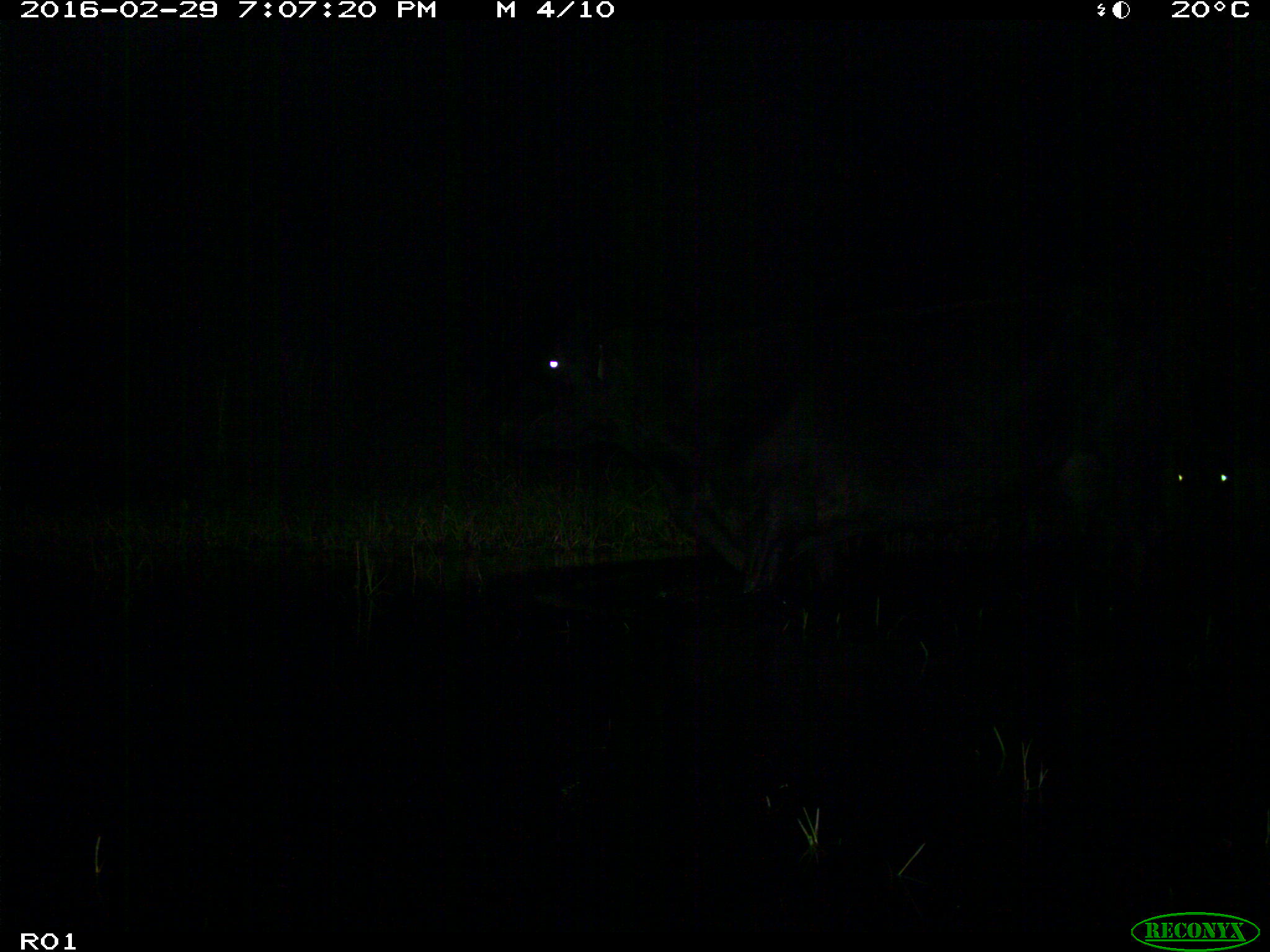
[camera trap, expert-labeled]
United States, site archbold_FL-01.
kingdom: Animalia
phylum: Chordata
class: Mammalia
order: Artiodactyla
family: Bovidae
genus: Bos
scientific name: Bos taurus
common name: domestic cow